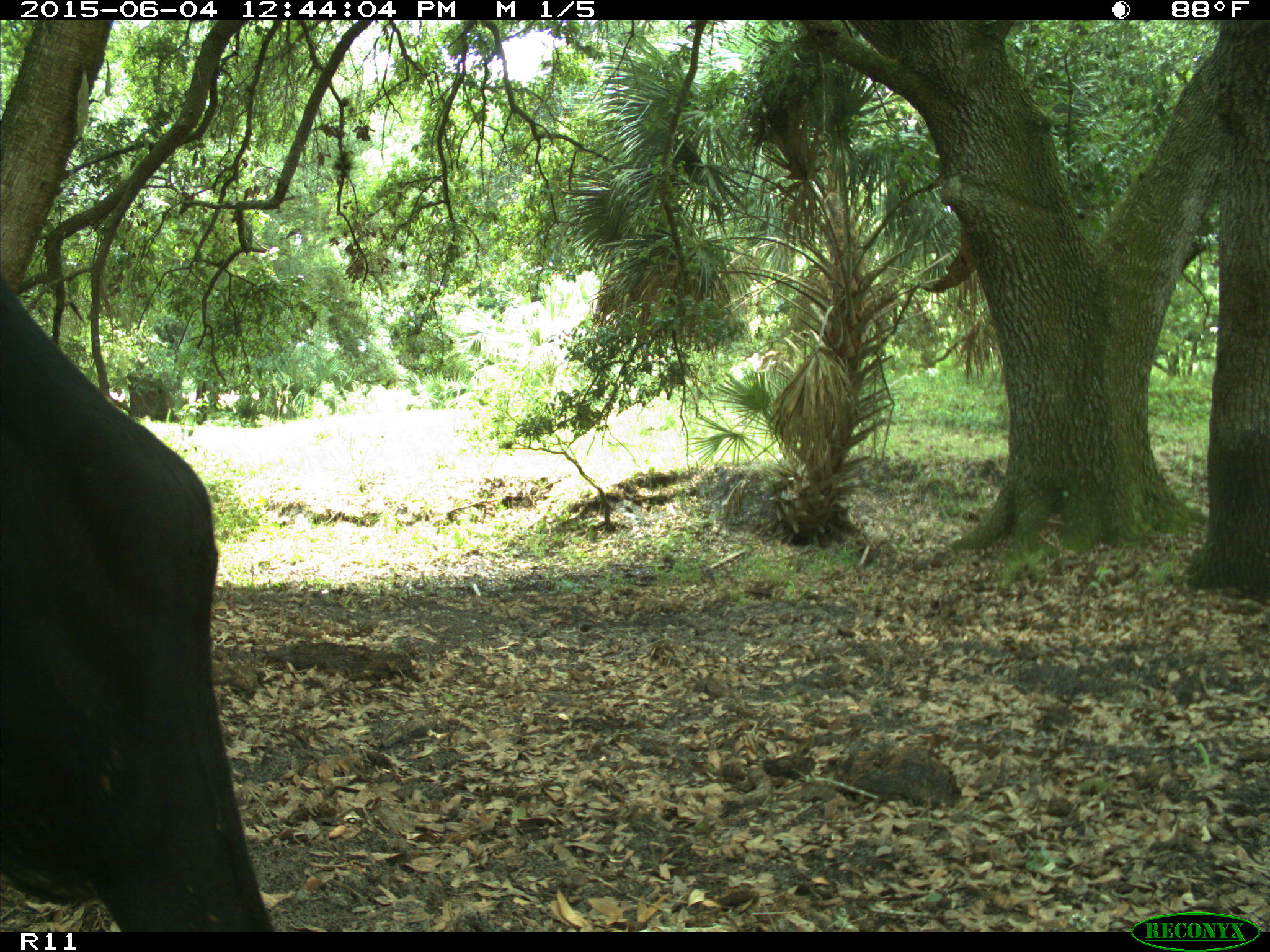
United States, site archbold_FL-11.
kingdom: Animalia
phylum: Chordata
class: Mammalia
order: Artiodactyla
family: Bovidae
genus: Bos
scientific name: Bos taurus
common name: domestic cow